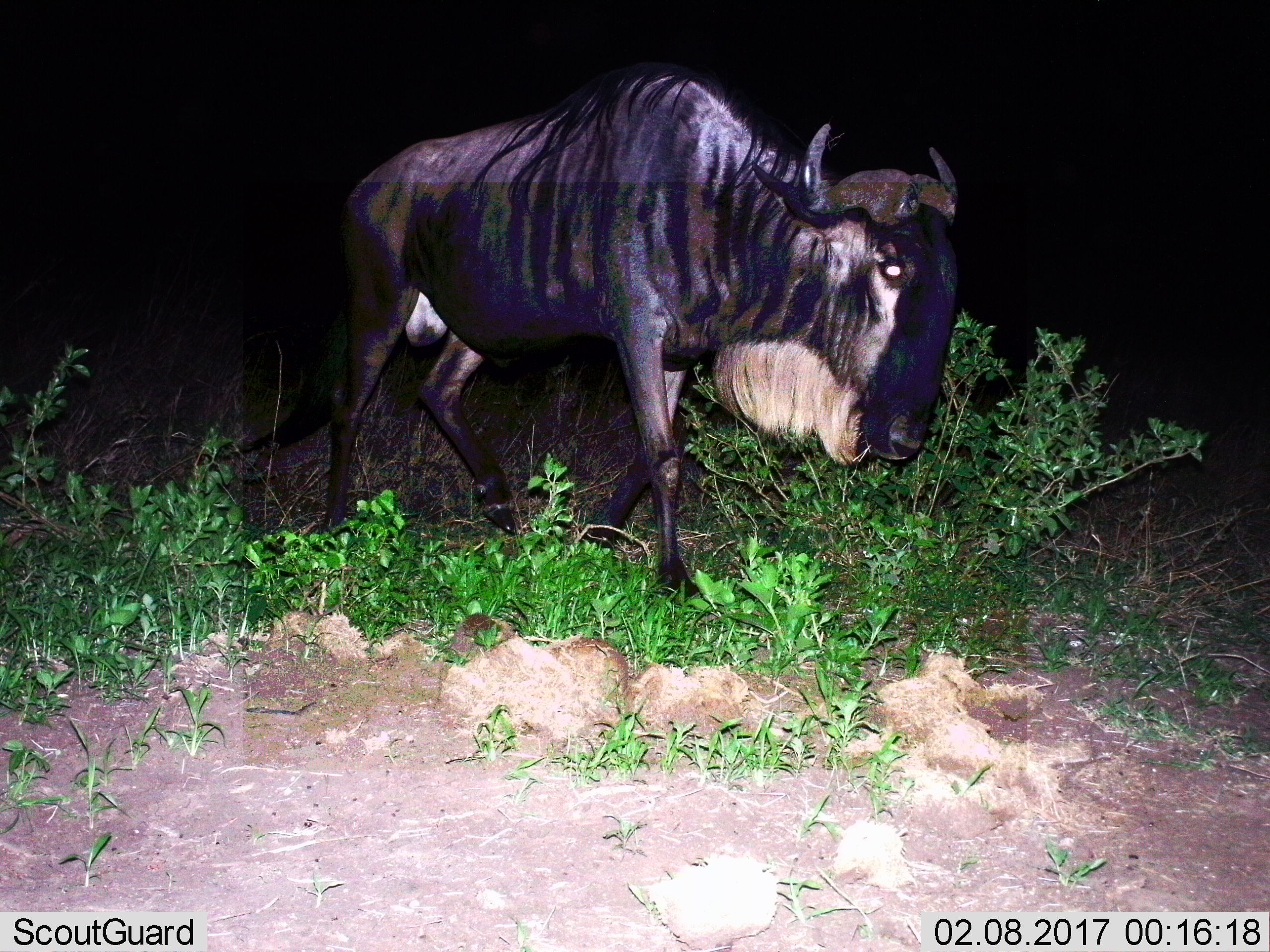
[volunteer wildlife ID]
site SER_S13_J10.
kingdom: Animalia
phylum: Chordata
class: Mammalia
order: Artiodactyla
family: Bovidae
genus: Connochaetes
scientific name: Connochaetes taurinus taurinus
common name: blue wildebeest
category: wildebeestblue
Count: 1.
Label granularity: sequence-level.